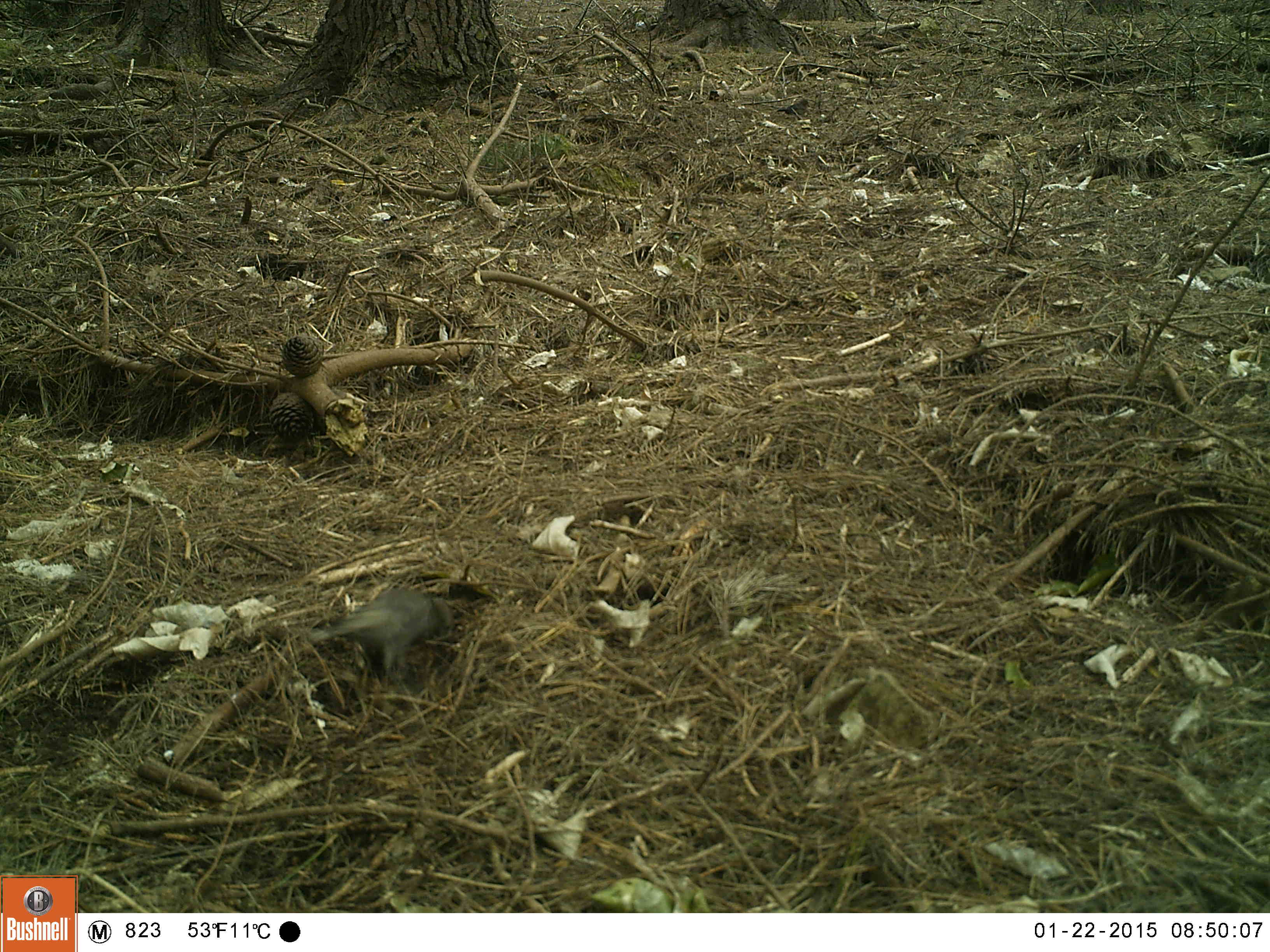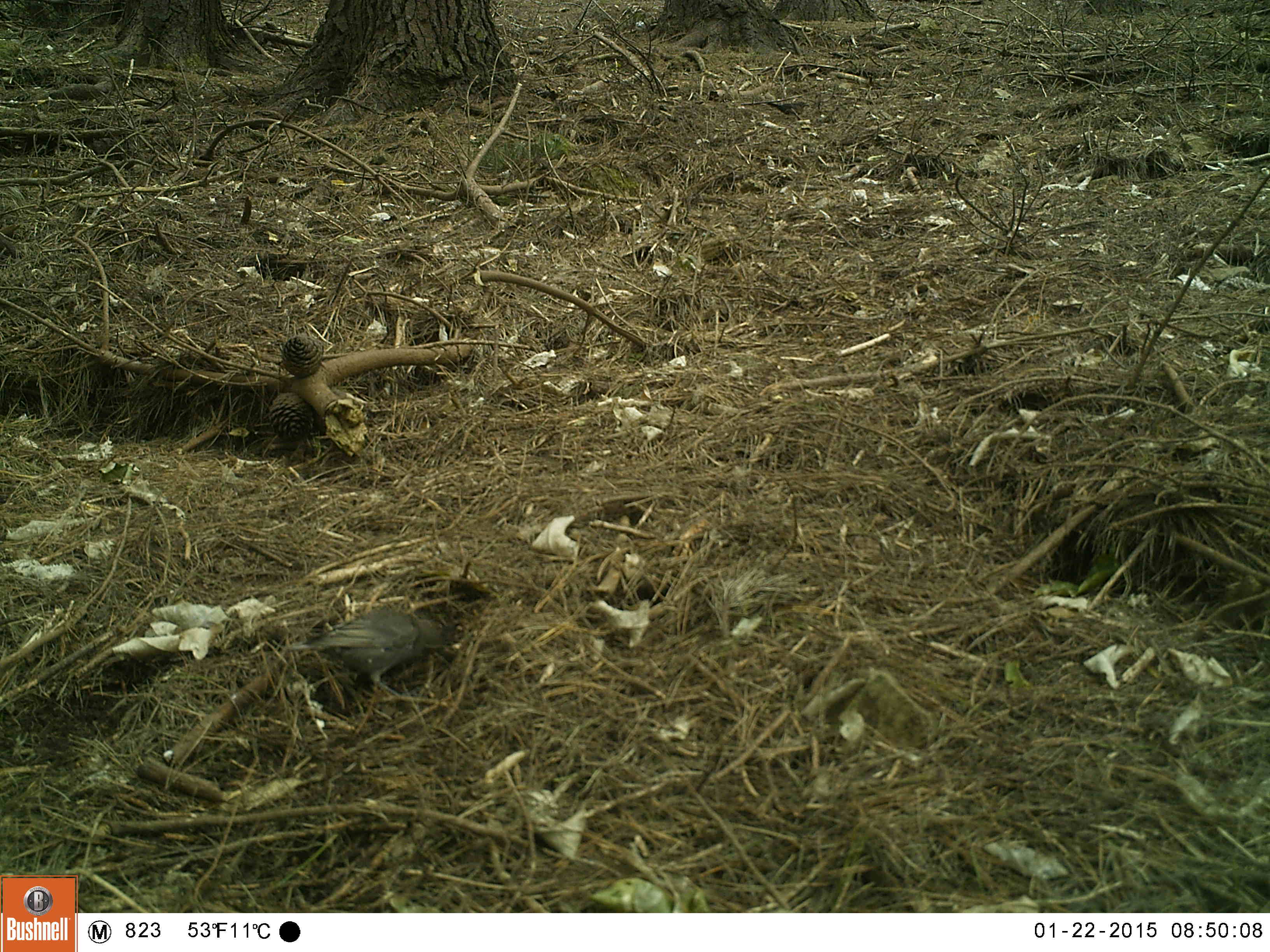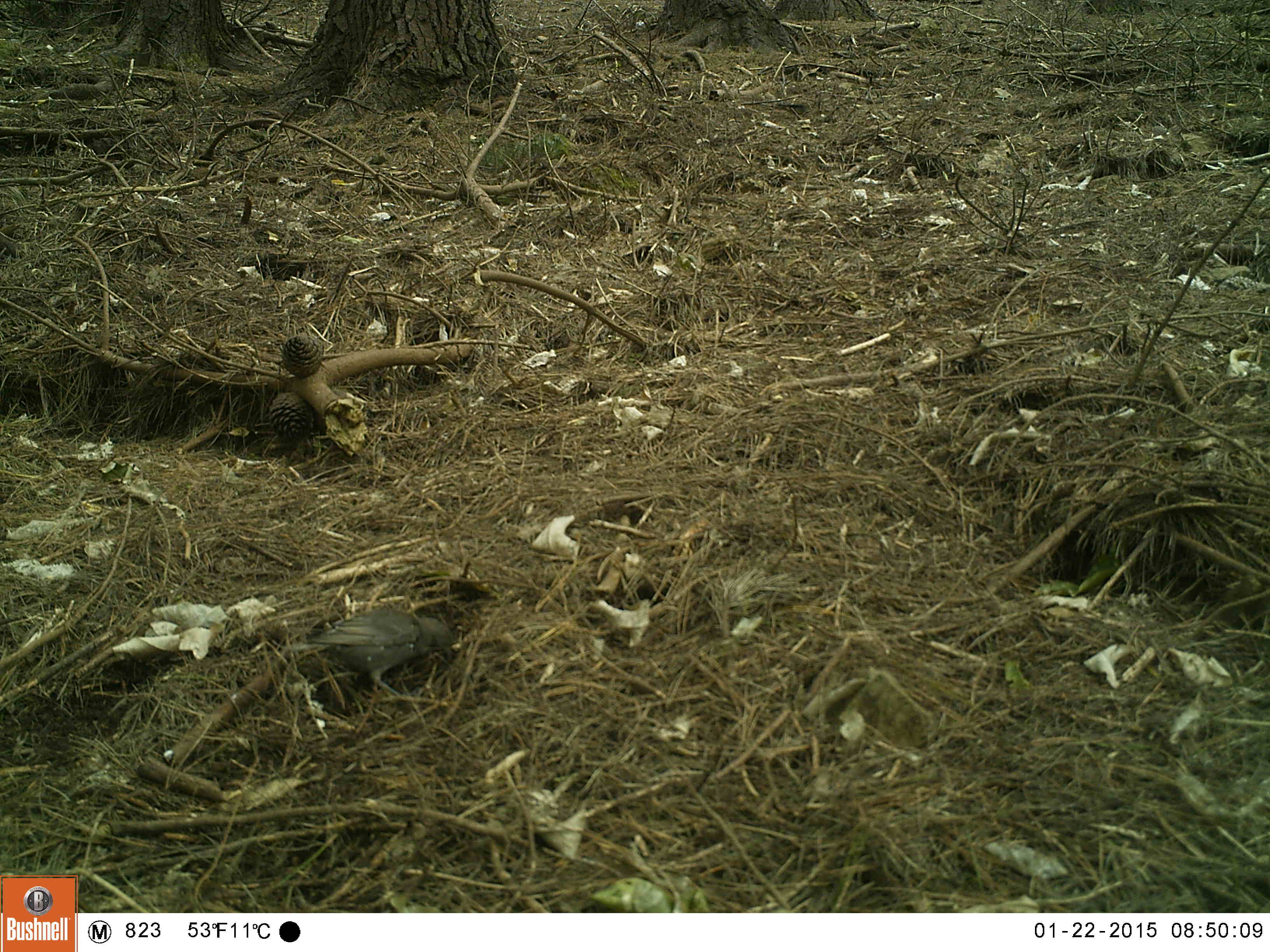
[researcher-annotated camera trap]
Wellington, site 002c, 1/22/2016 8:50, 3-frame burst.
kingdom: Animalia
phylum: Chordata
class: Aves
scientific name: Aves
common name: bird